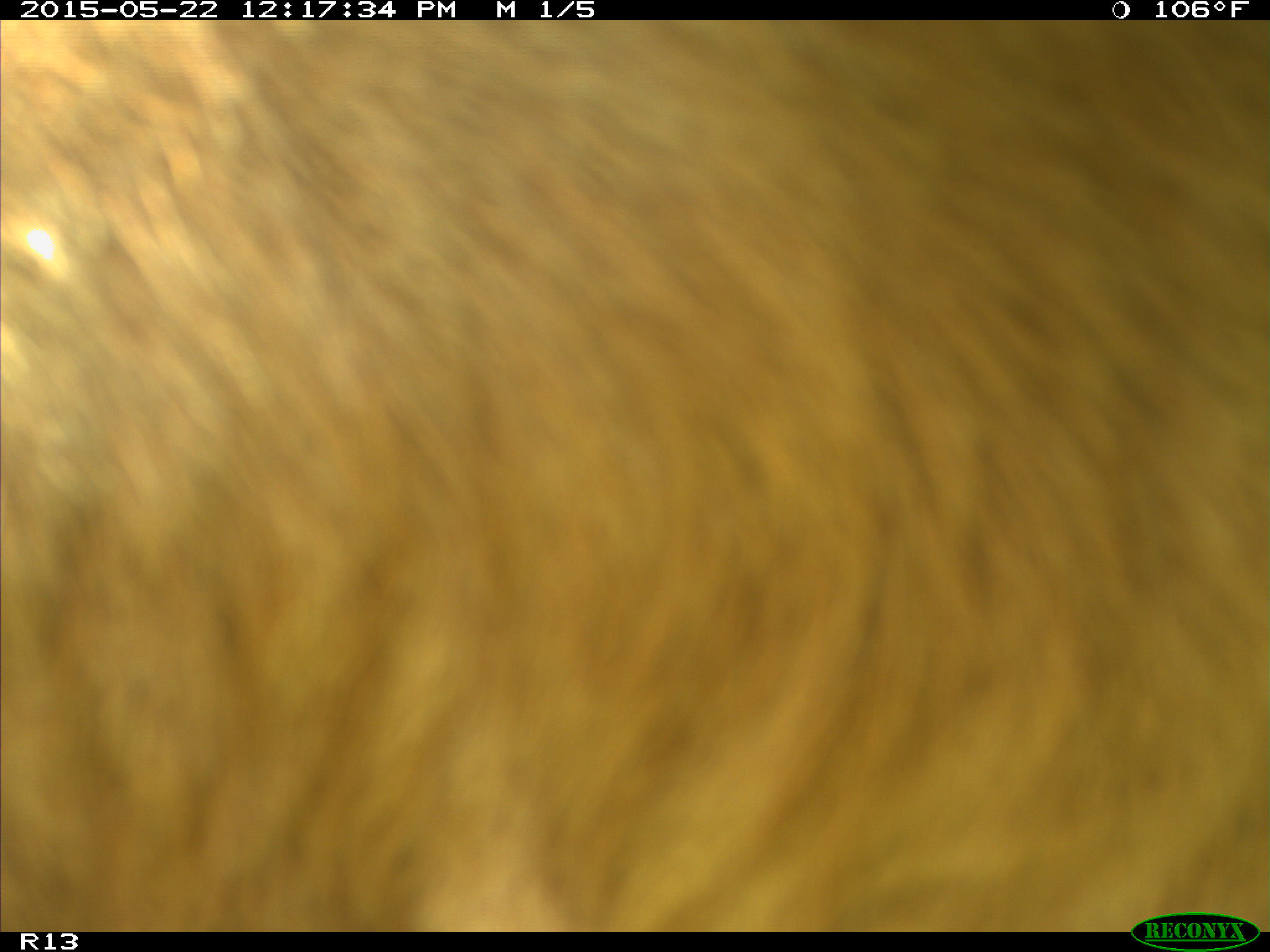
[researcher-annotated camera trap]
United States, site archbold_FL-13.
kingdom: Animalia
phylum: Chordata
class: Mammalia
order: Artiodactyla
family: Bovidae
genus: Bos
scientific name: Bos taurus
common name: domestic cow